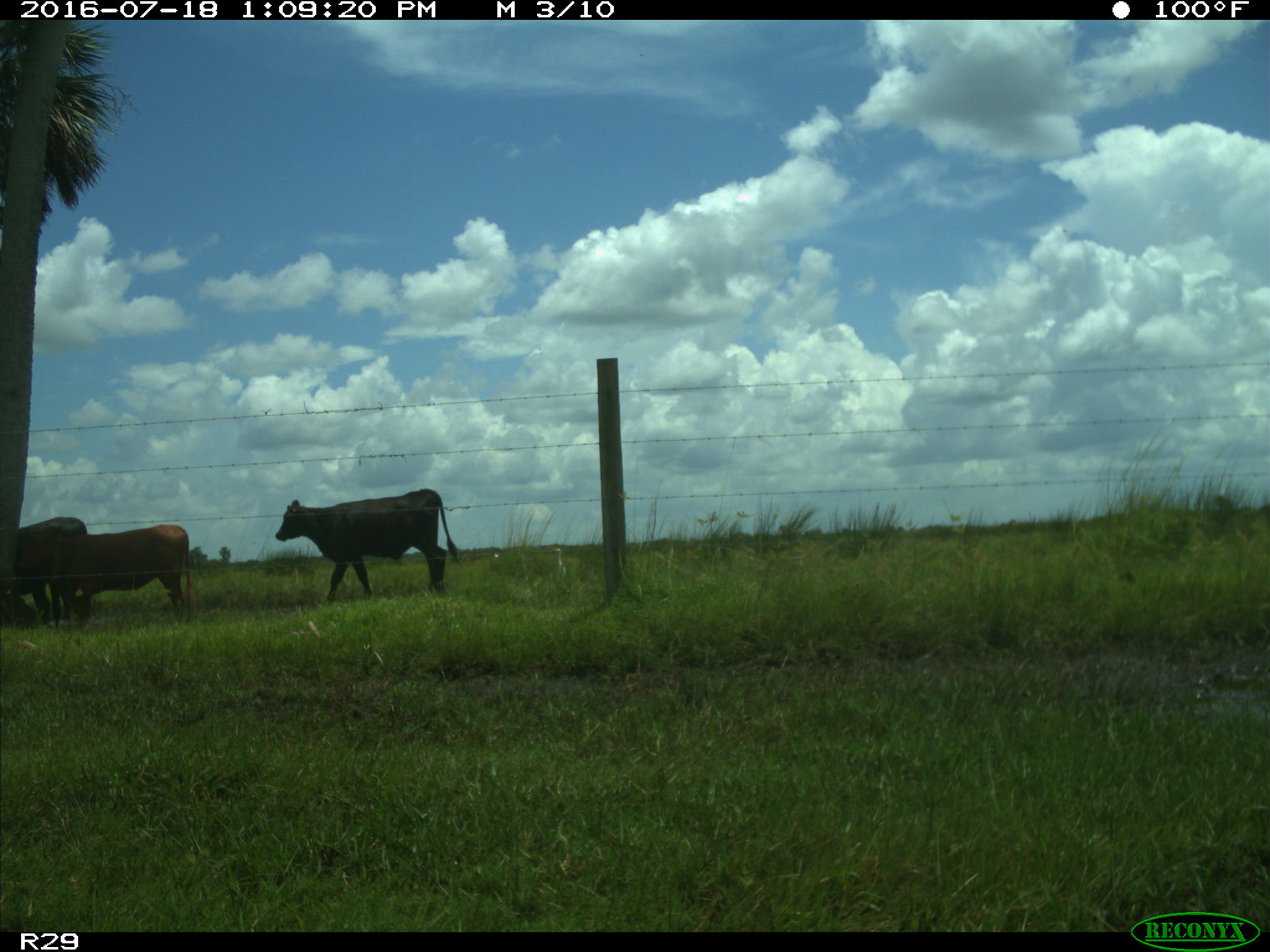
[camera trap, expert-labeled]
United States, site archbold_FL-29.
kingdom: Animalia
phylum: Chordata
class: Mammalia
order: Artiodactyla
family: Bovidae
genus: Bos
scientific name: Bos taurus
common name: domestic cow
Bos taurus (domestic cow).